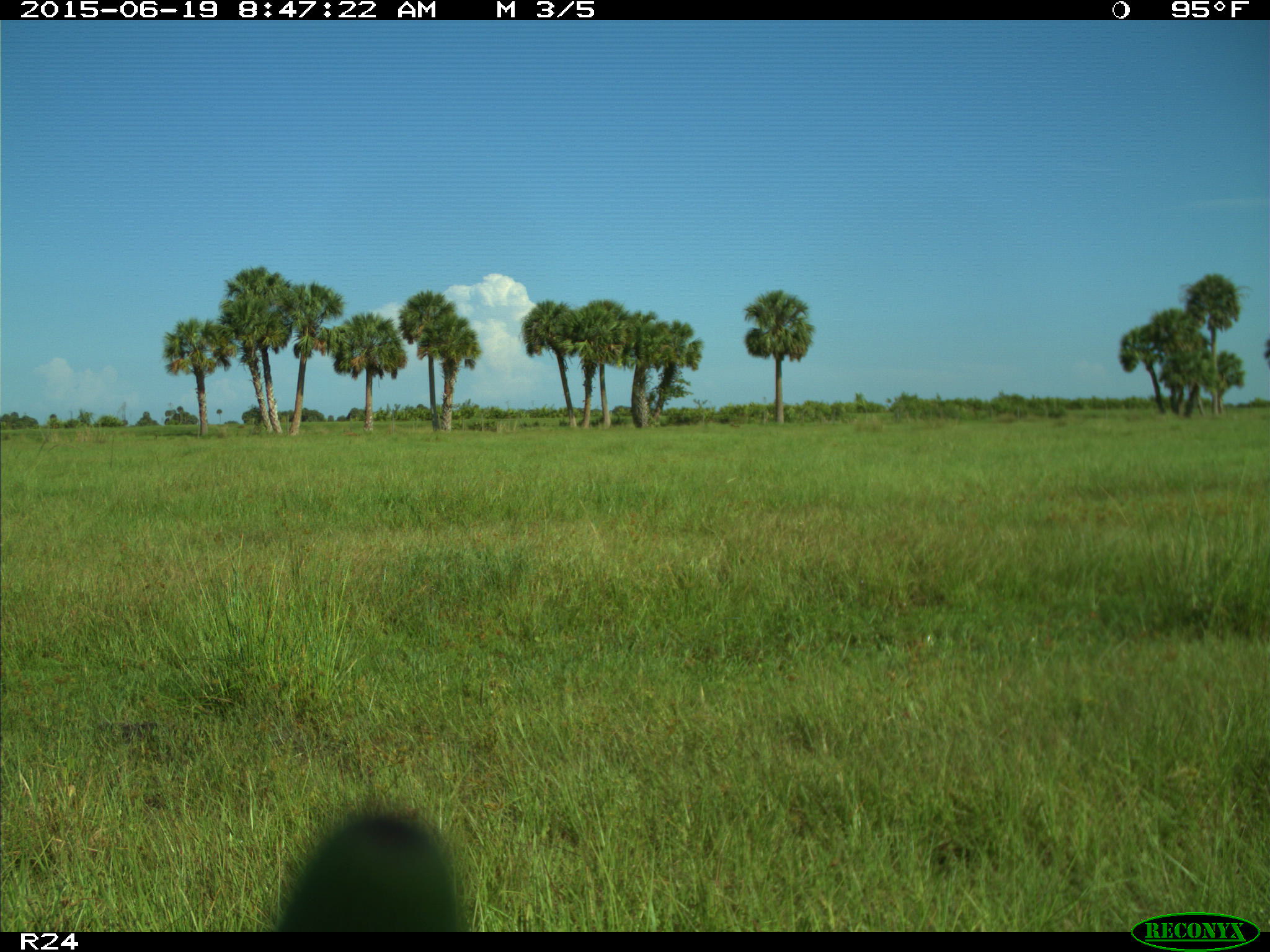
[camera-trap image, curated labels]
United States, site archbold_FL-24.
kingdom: Animalia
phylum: Chordata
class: Mammalia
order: Artiodactyla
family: Bovidae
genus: Bos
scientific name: Bos taurus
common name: domestic cow